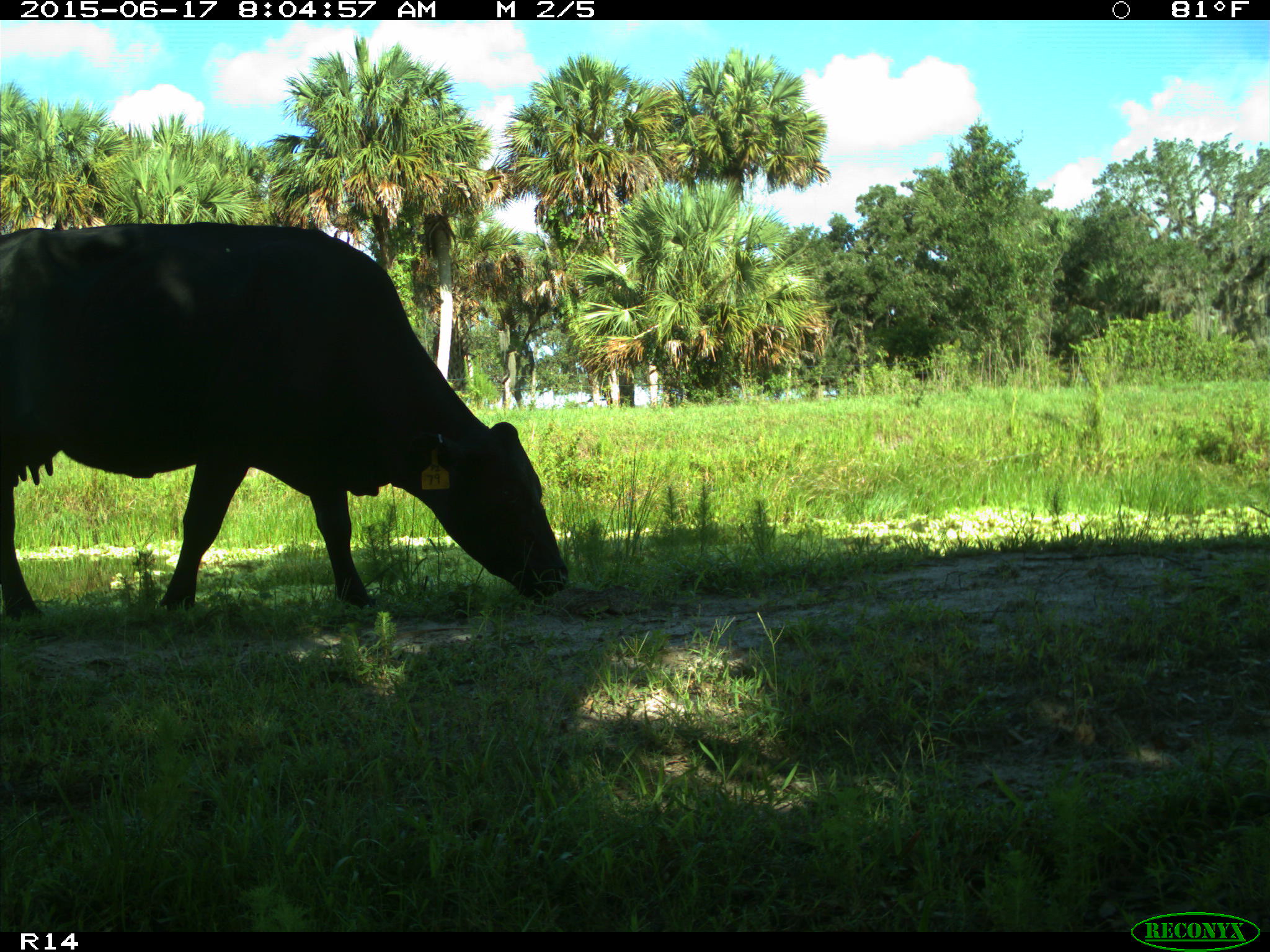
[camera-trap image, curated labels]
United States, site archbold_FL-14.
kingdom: Animalia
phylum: Chordata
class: Mammalia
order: Artiodactyla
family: Bovidae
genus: Bos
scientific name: Bos taurus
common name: domestic cow